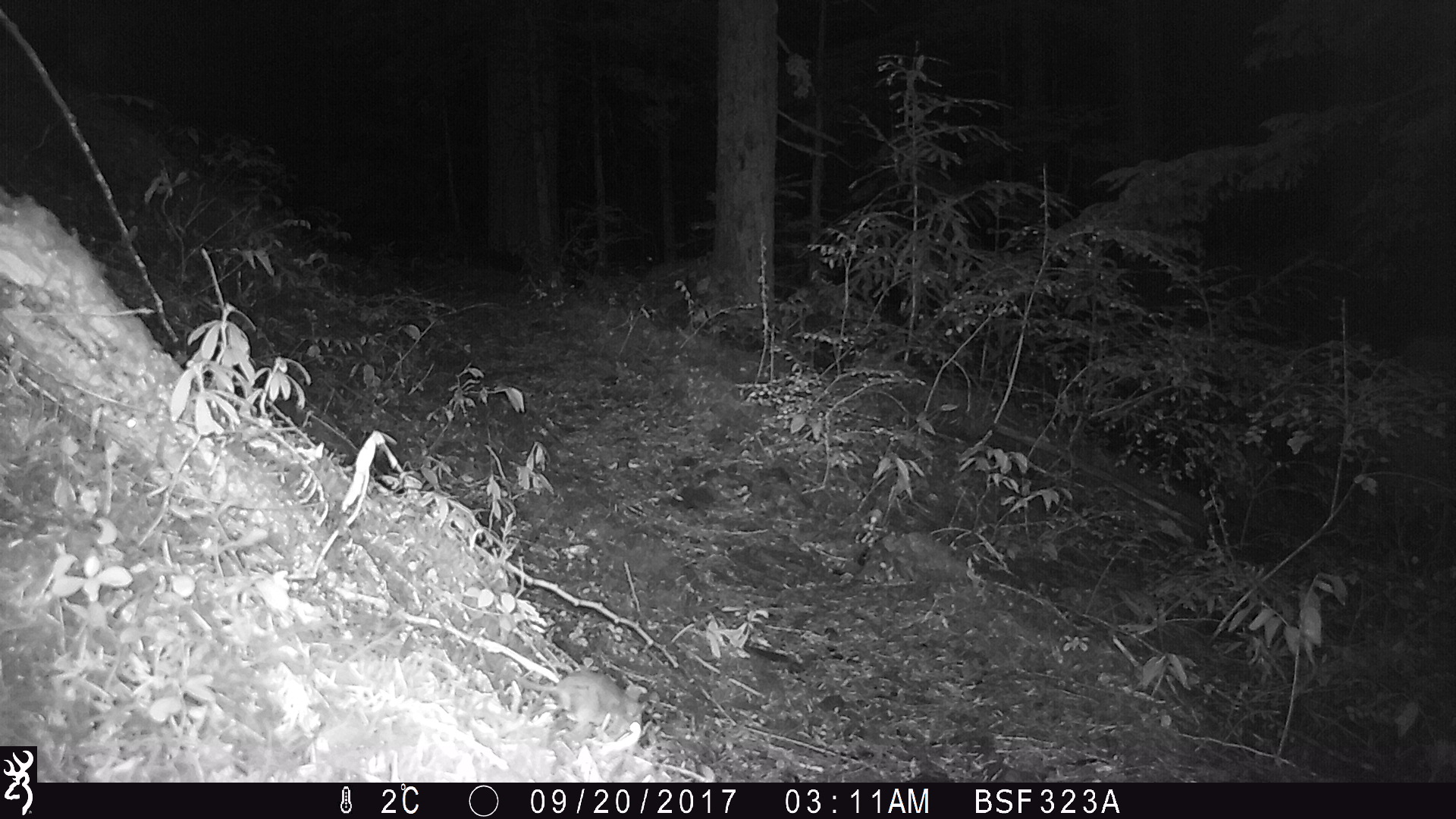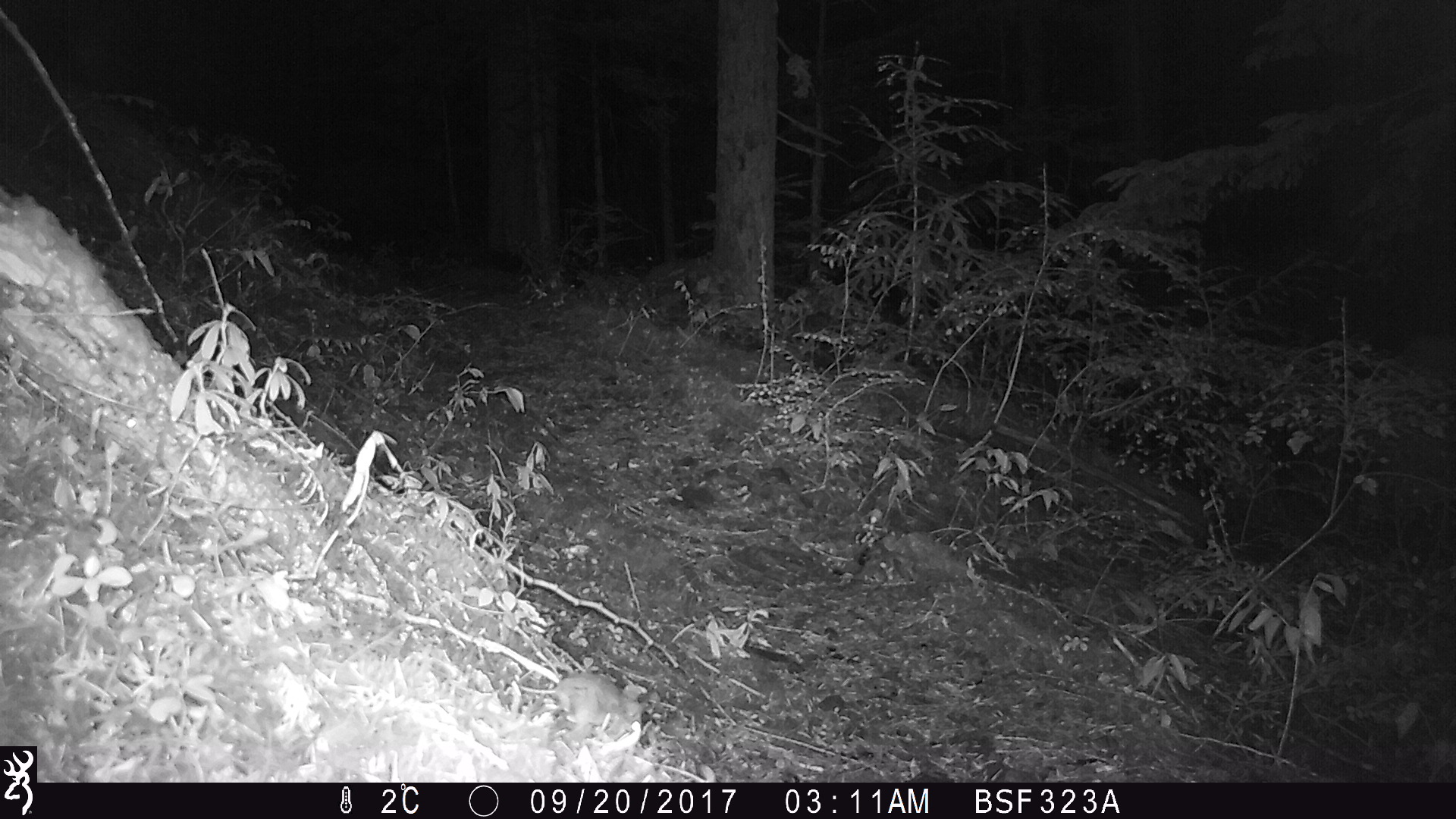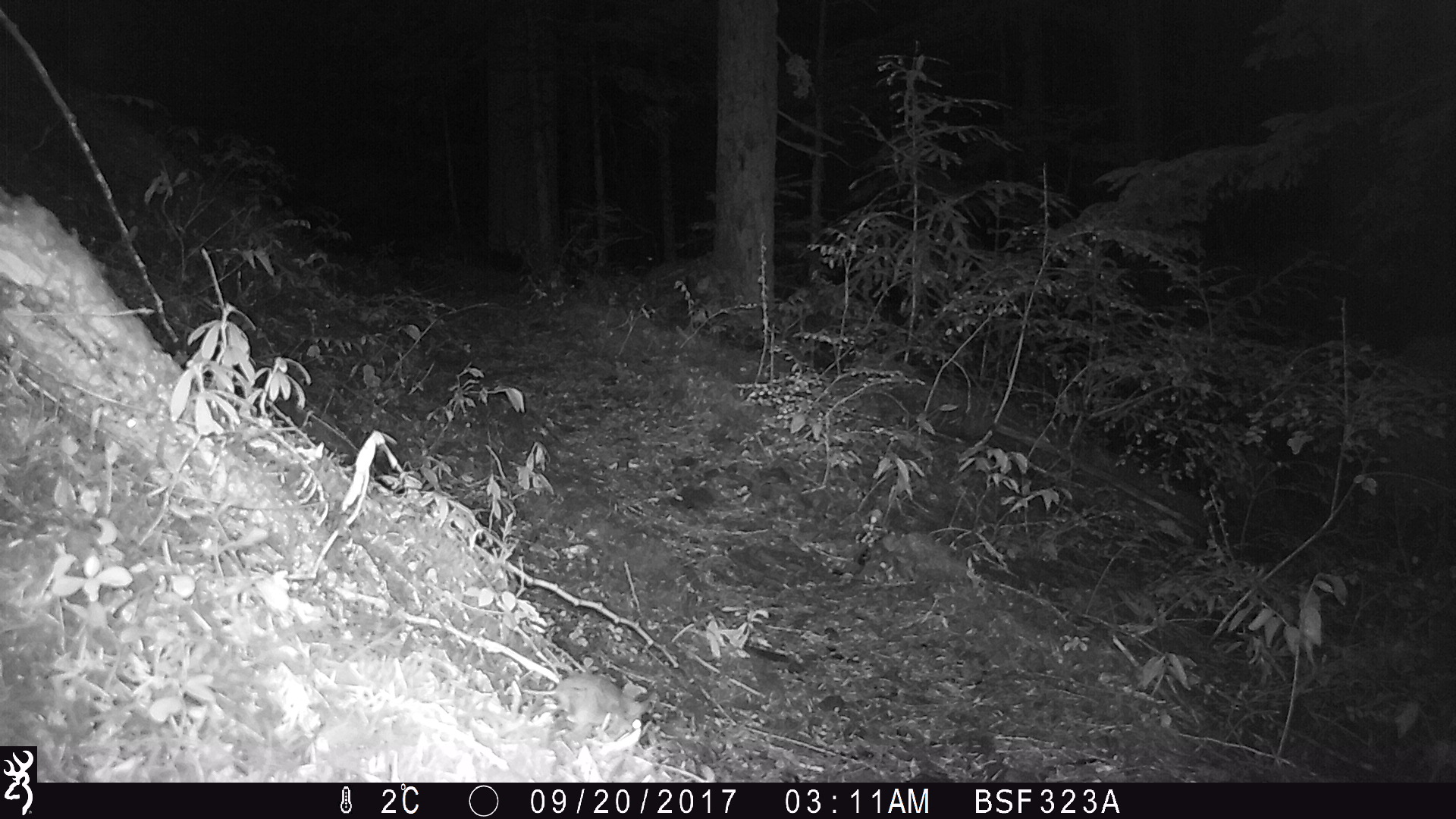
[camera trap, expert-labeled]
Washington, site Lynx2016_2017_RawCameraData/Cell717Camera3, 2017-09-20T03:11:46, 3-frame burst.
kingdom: Animalia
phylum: Chordata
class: Mammalia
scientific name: Mammalia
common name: small mammal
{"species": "small mammal (Mammalia)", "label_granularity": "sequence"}